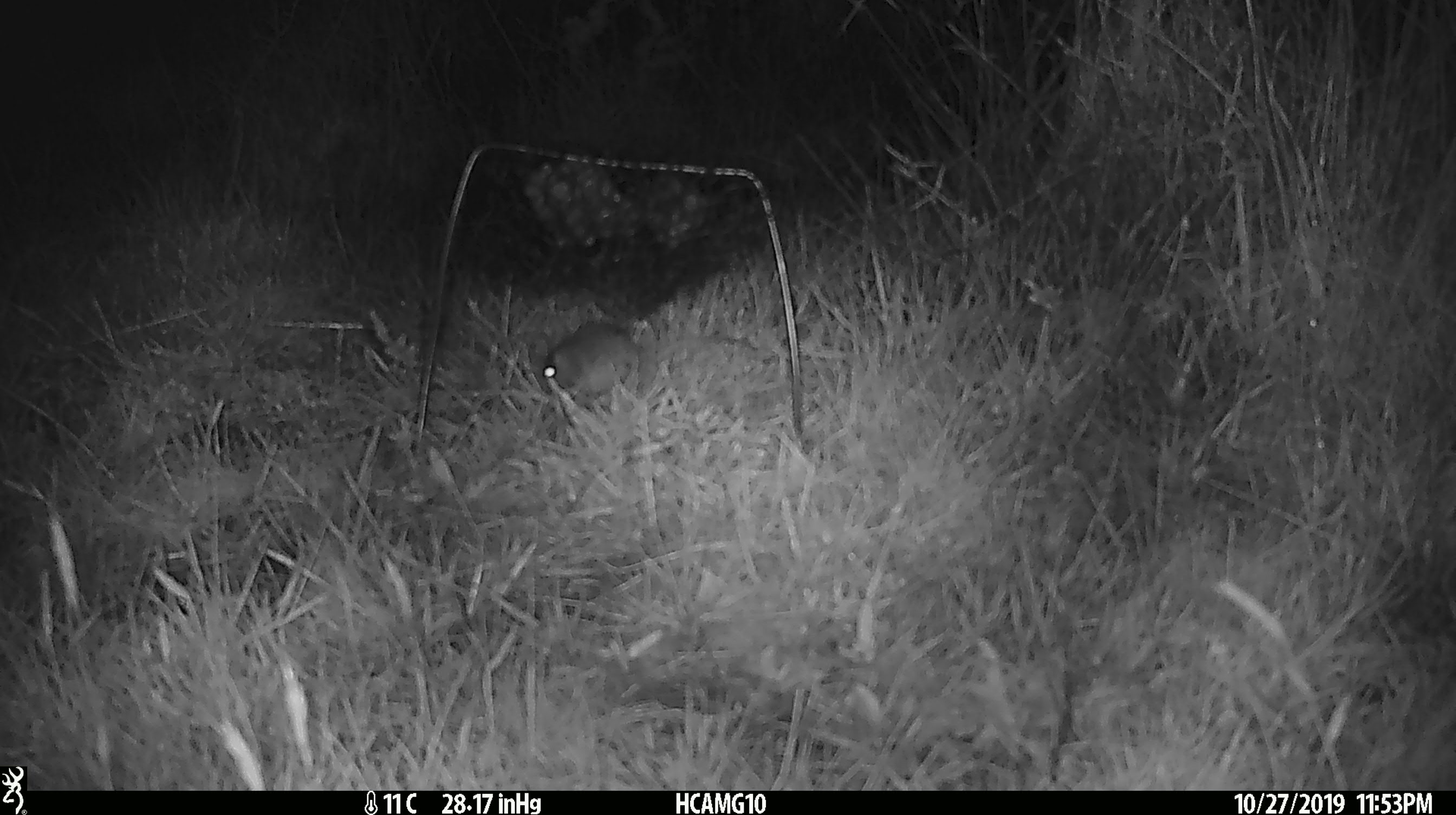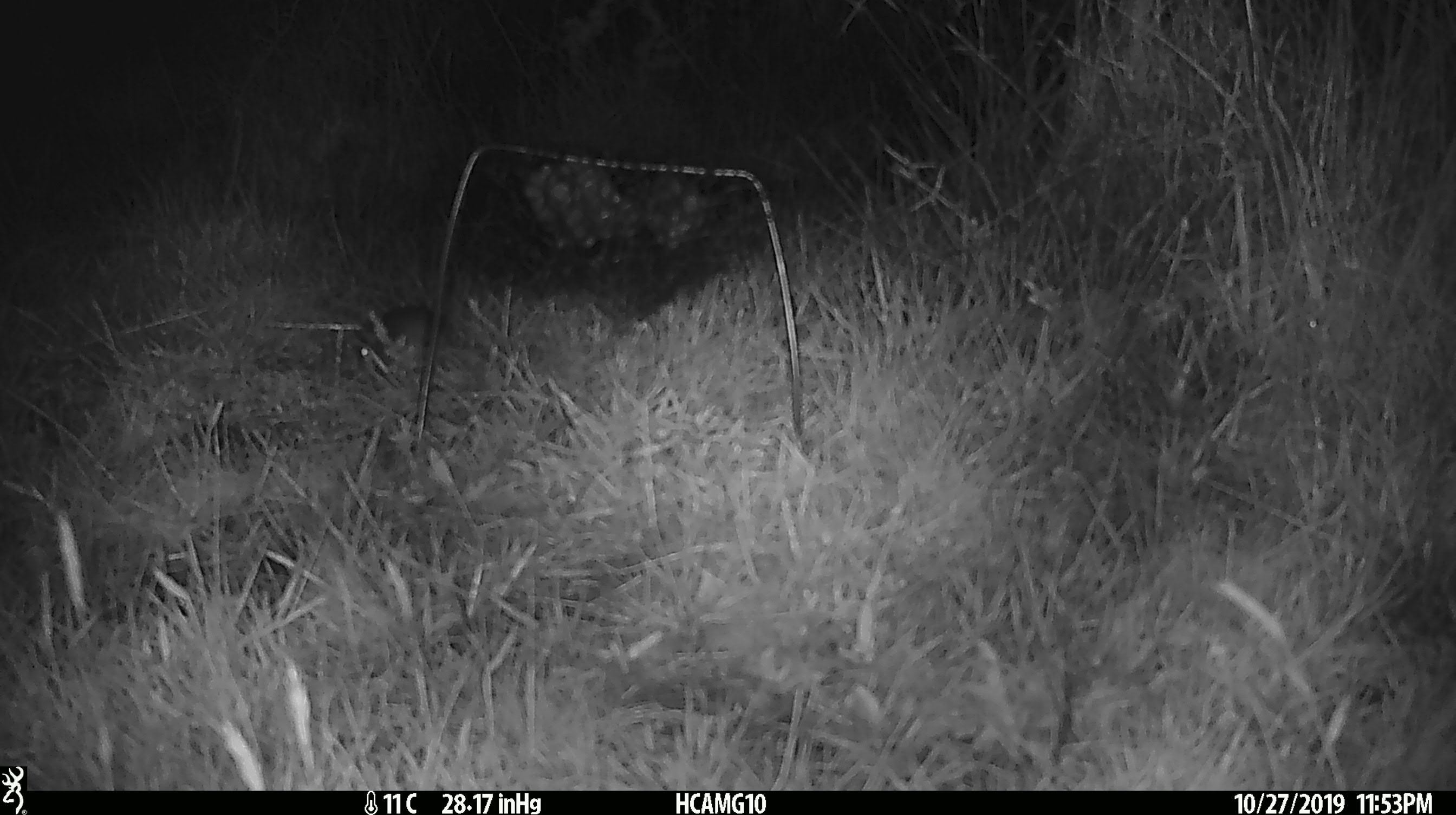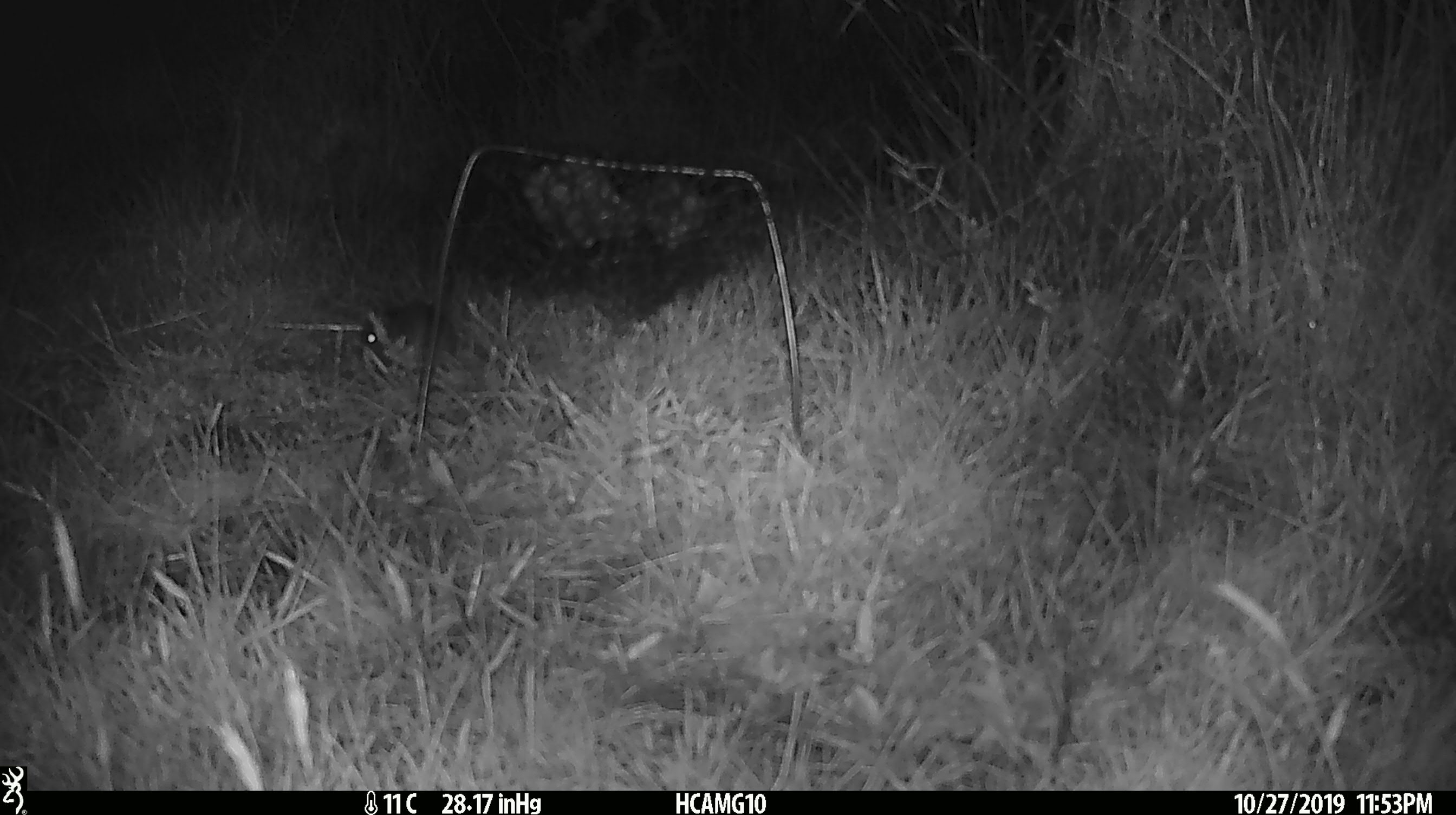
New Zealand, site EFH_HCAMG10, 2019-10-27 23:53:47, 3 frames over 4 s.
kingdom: Animalia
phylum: Chordata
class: Mammalia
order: Rodentia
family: Muridae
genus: Mus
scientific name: Mus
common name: mouse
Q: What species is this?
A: Mouse (Mus).